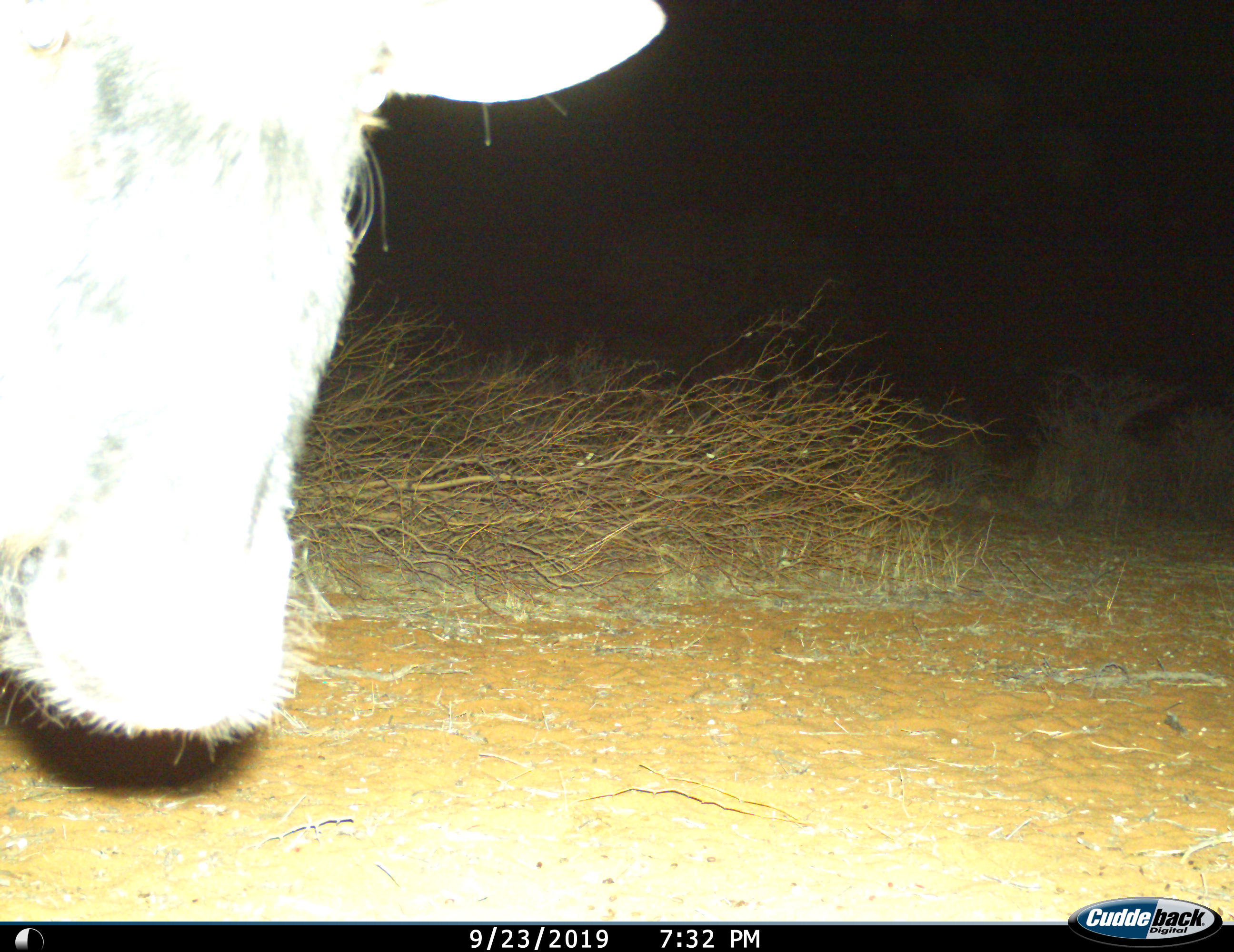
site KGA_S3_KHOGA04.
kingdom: Animalia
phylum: Chordata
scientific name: Vertebrata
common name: domestic animal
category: domesticanimal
Domesticanimal (domestic animal) (Vertebrata), count 1. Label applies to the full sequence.